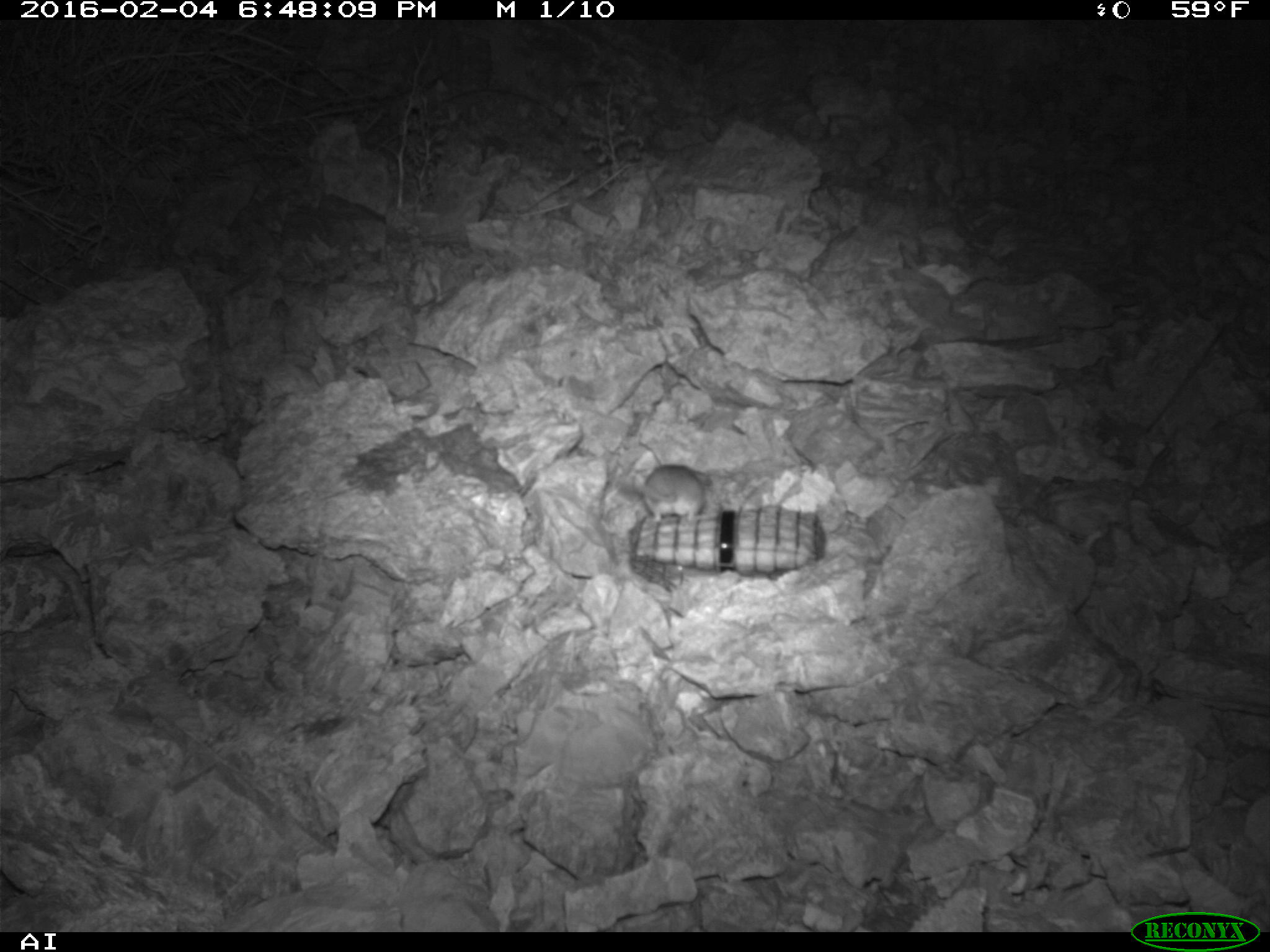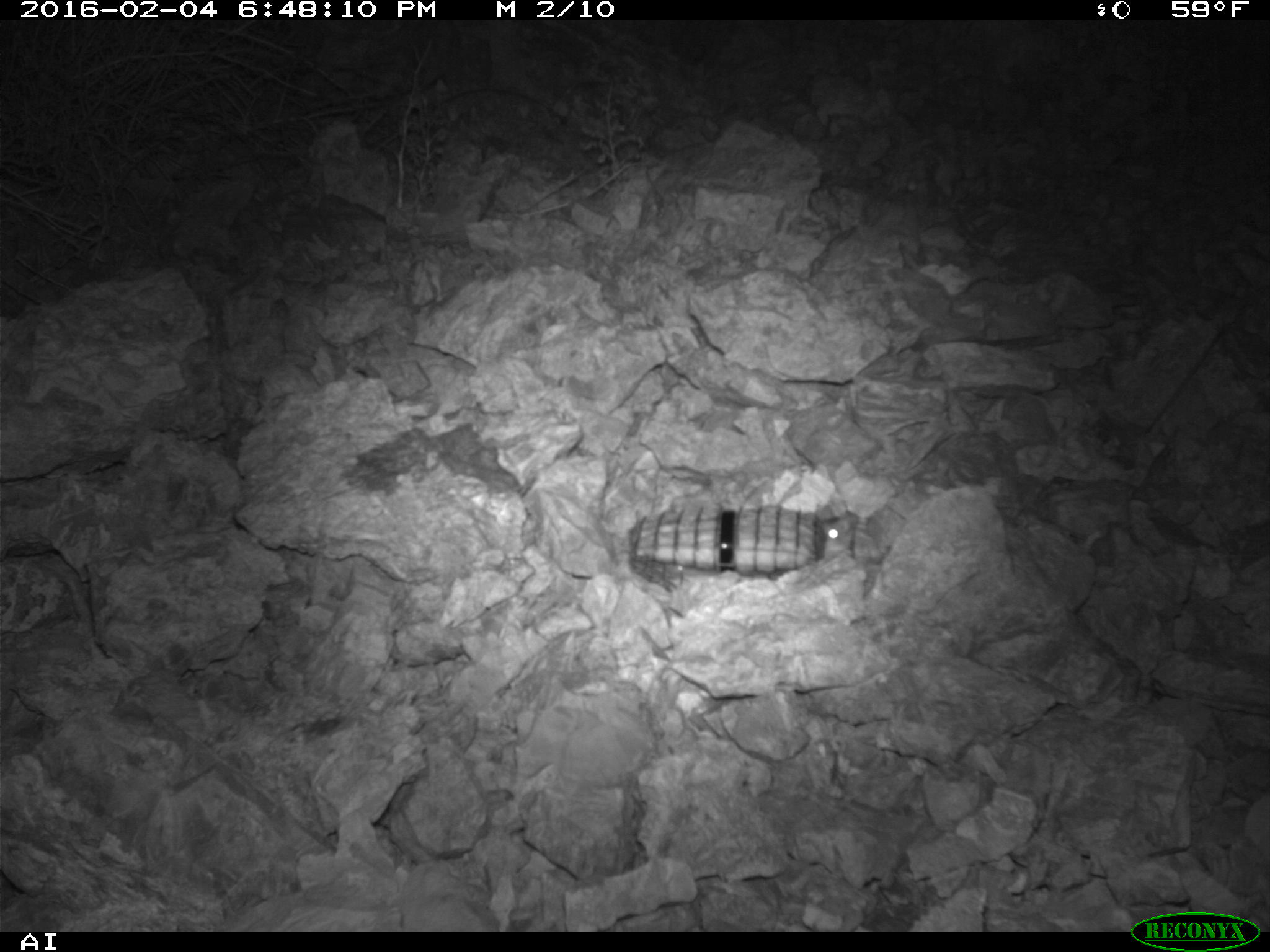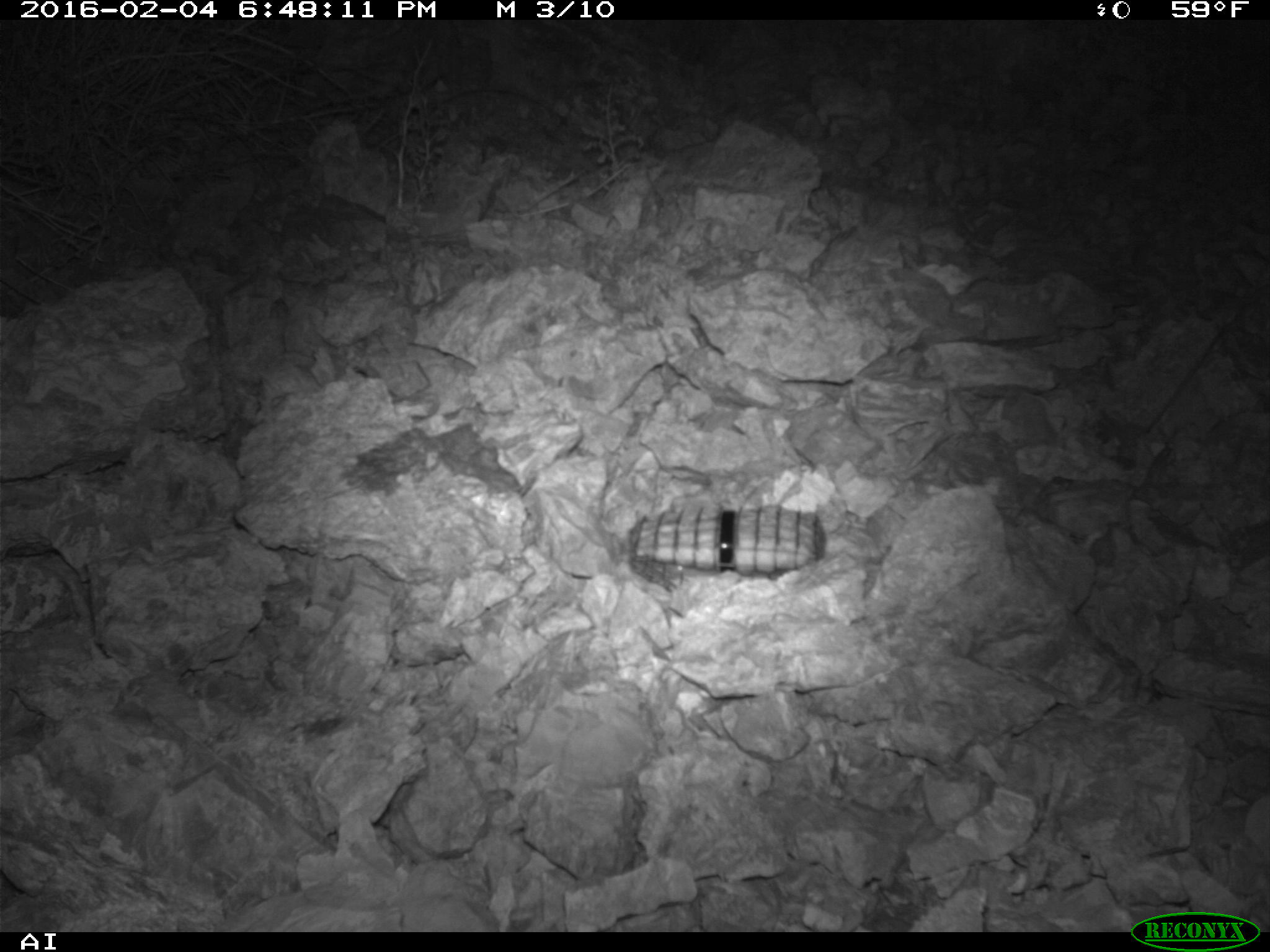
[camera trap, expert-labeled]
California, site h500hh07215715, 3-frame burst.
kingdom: Animalia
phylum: Chordata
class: Mammalia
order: Rodentia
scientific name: Rodentia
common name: rodent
Rodent (Rodentia).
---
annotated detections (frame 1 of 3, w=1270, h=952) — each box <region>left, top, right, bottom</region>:
rodent: <region>612, 459, 711, 524</region>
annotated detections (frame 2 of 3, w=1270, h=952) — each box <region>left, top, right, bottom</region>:
rodent: <region>815, 505, 858, 558</region>